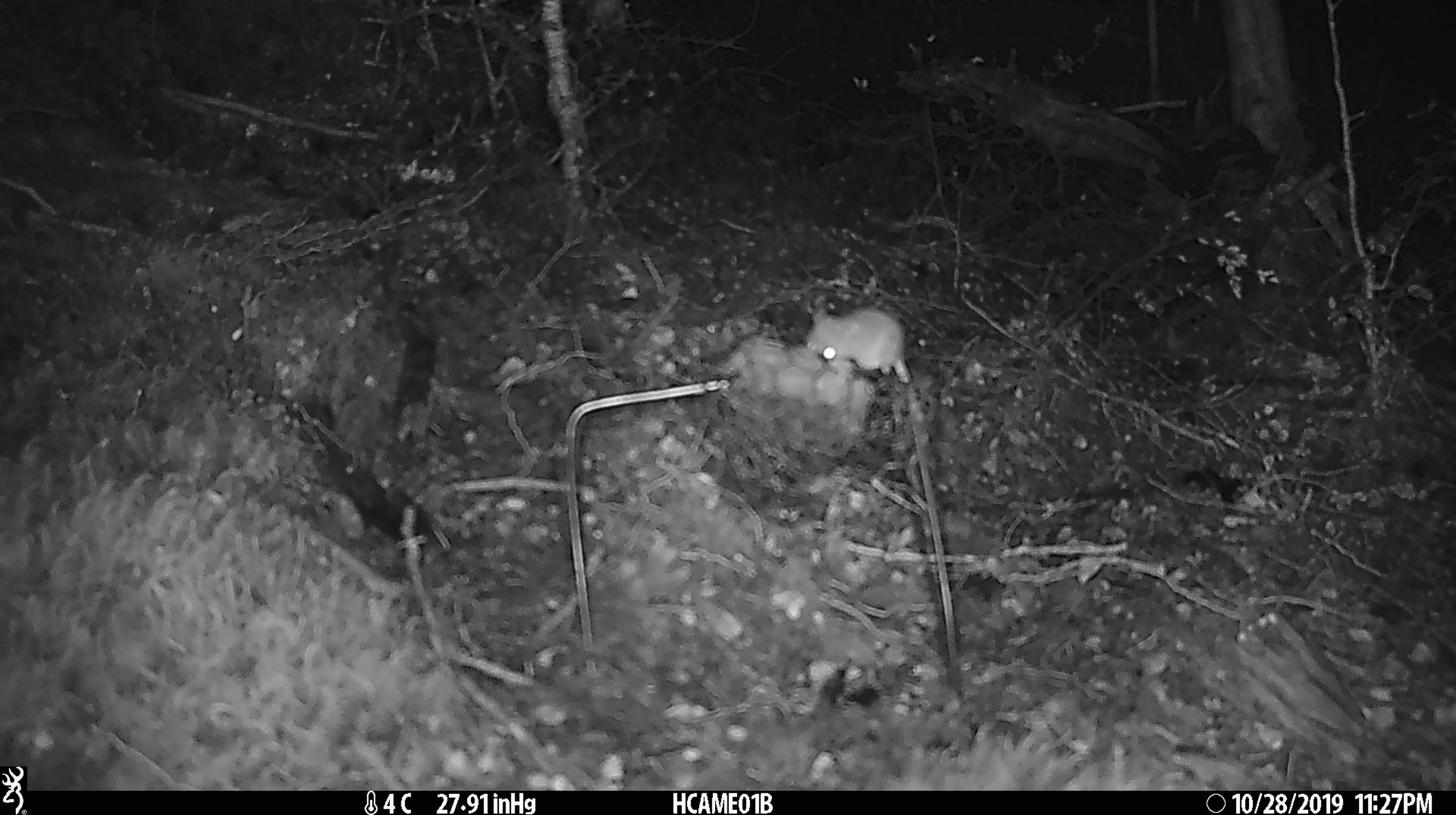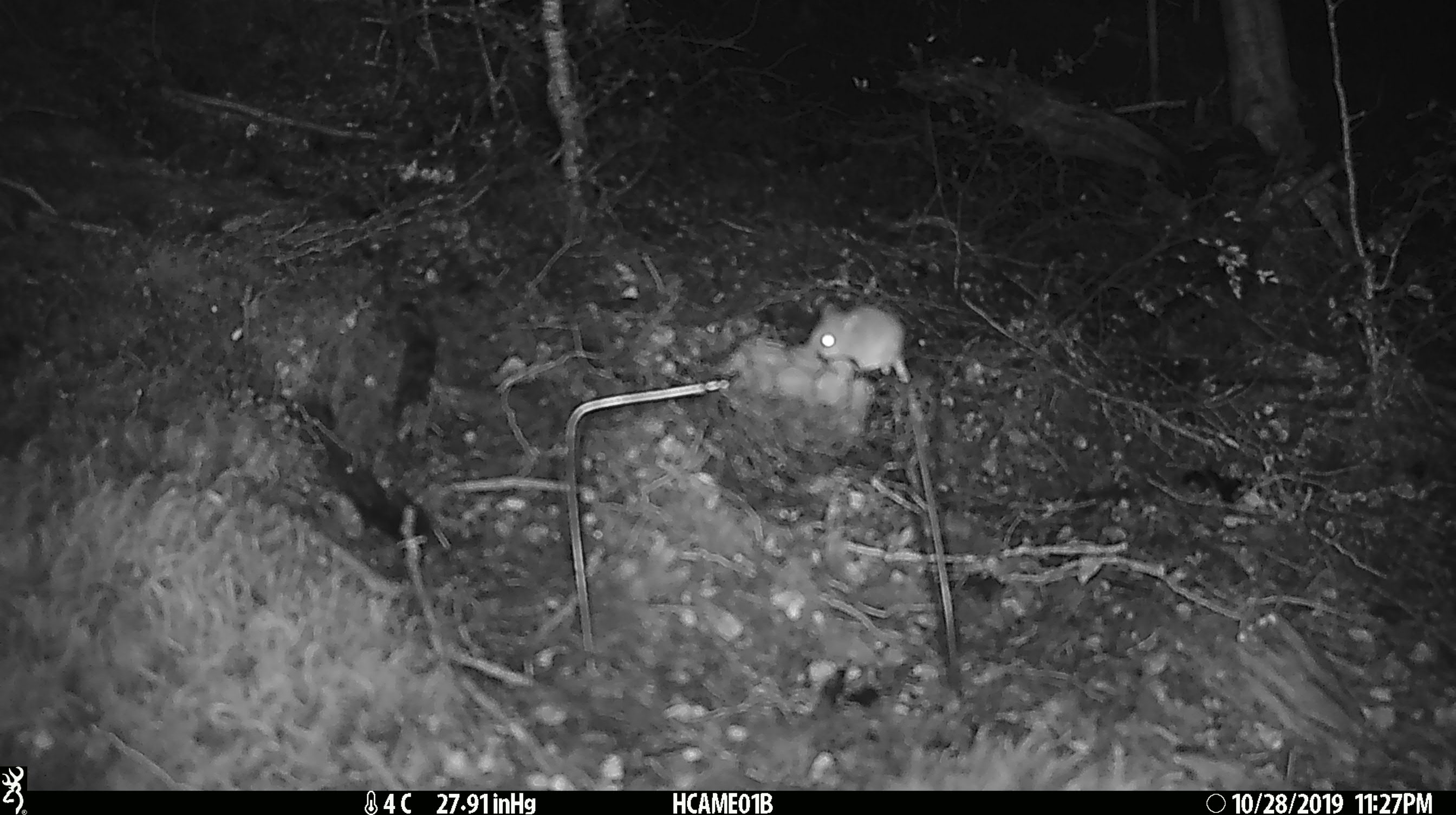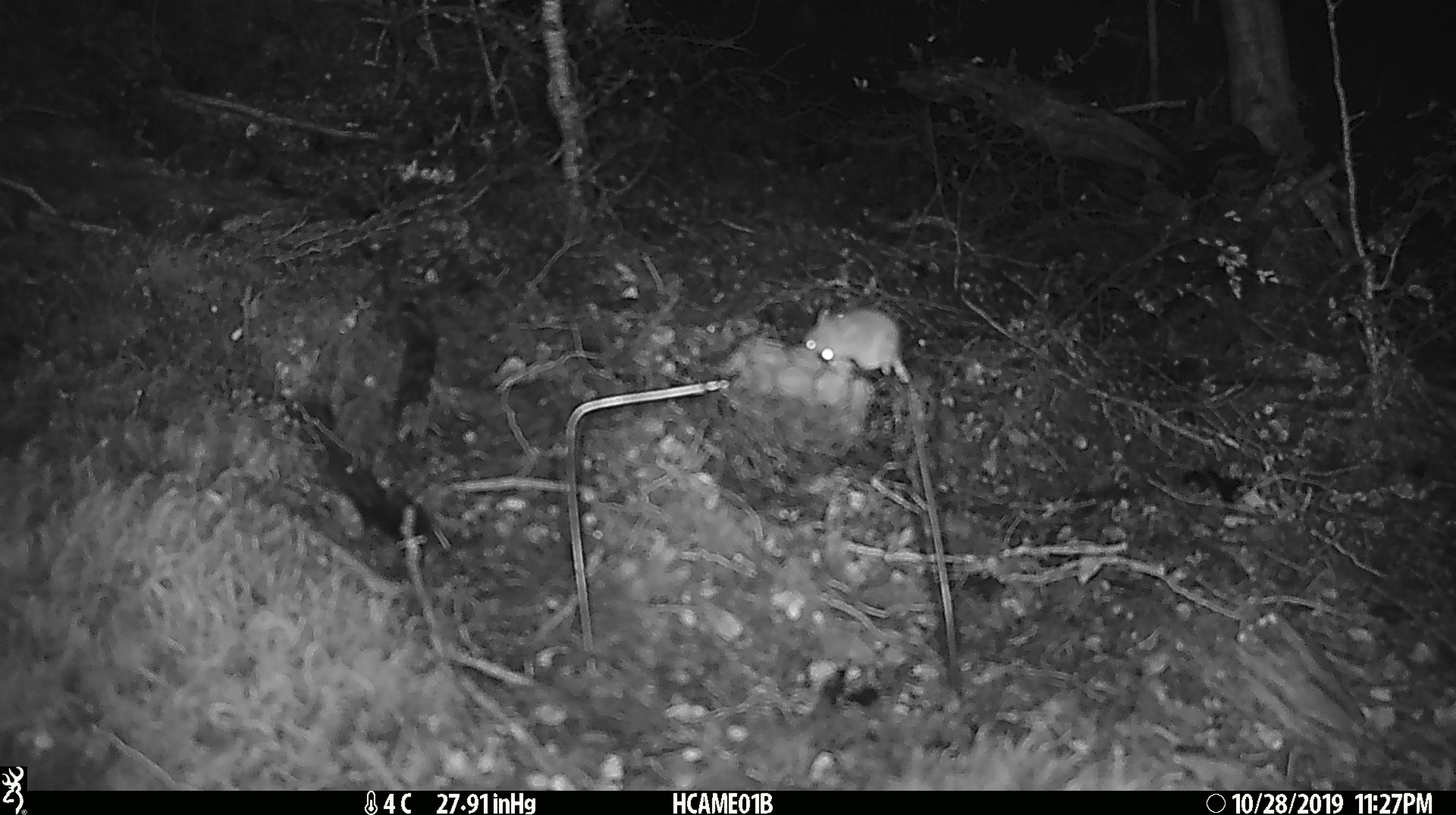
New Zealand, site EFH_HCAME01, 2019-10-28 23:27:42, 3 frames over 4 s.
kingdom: Animalia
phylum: Chordata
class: Mammalia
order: Rodentia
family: Muridae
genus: Mus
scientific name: Mus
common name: mouse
Mouse (Mus).